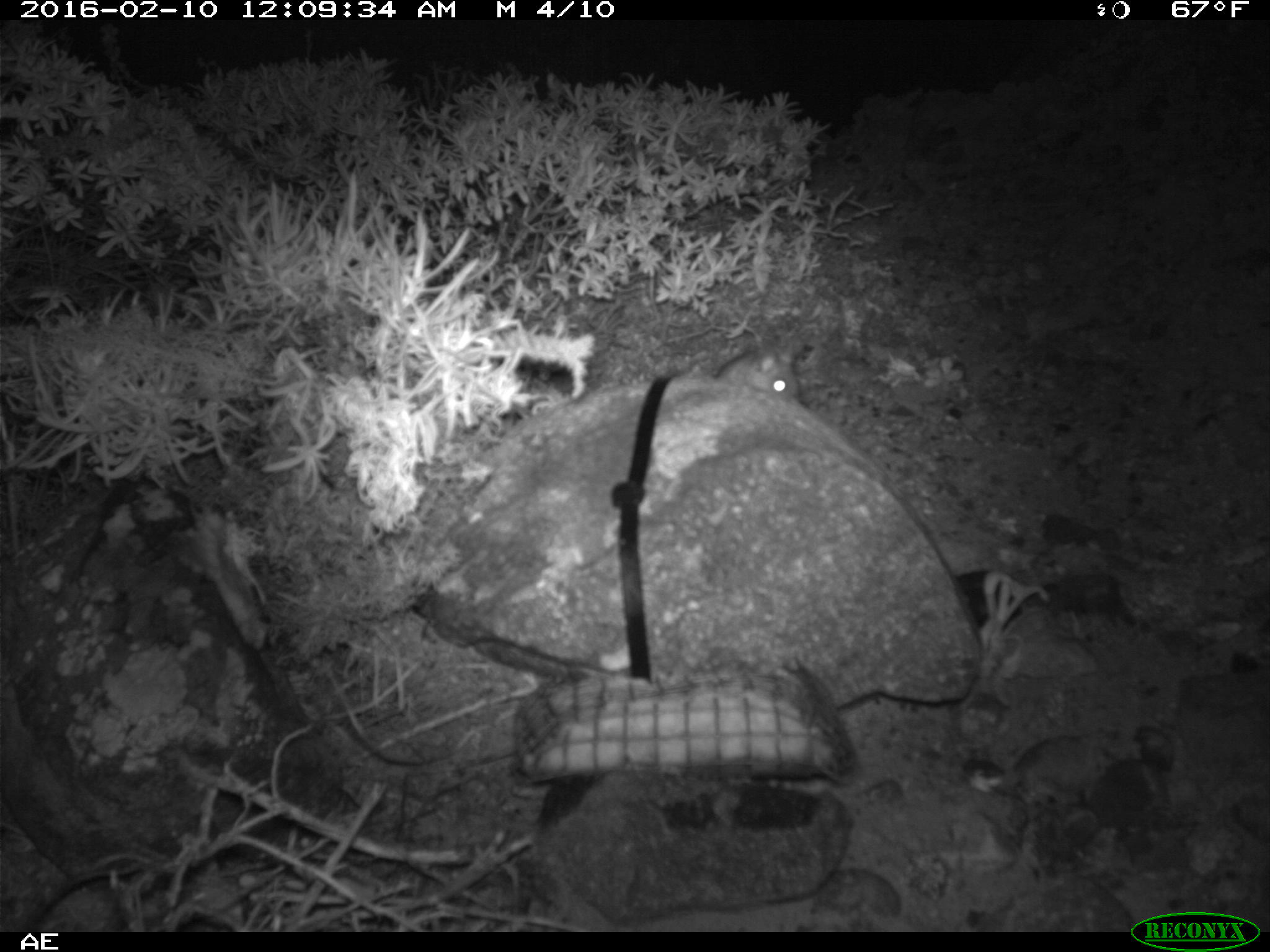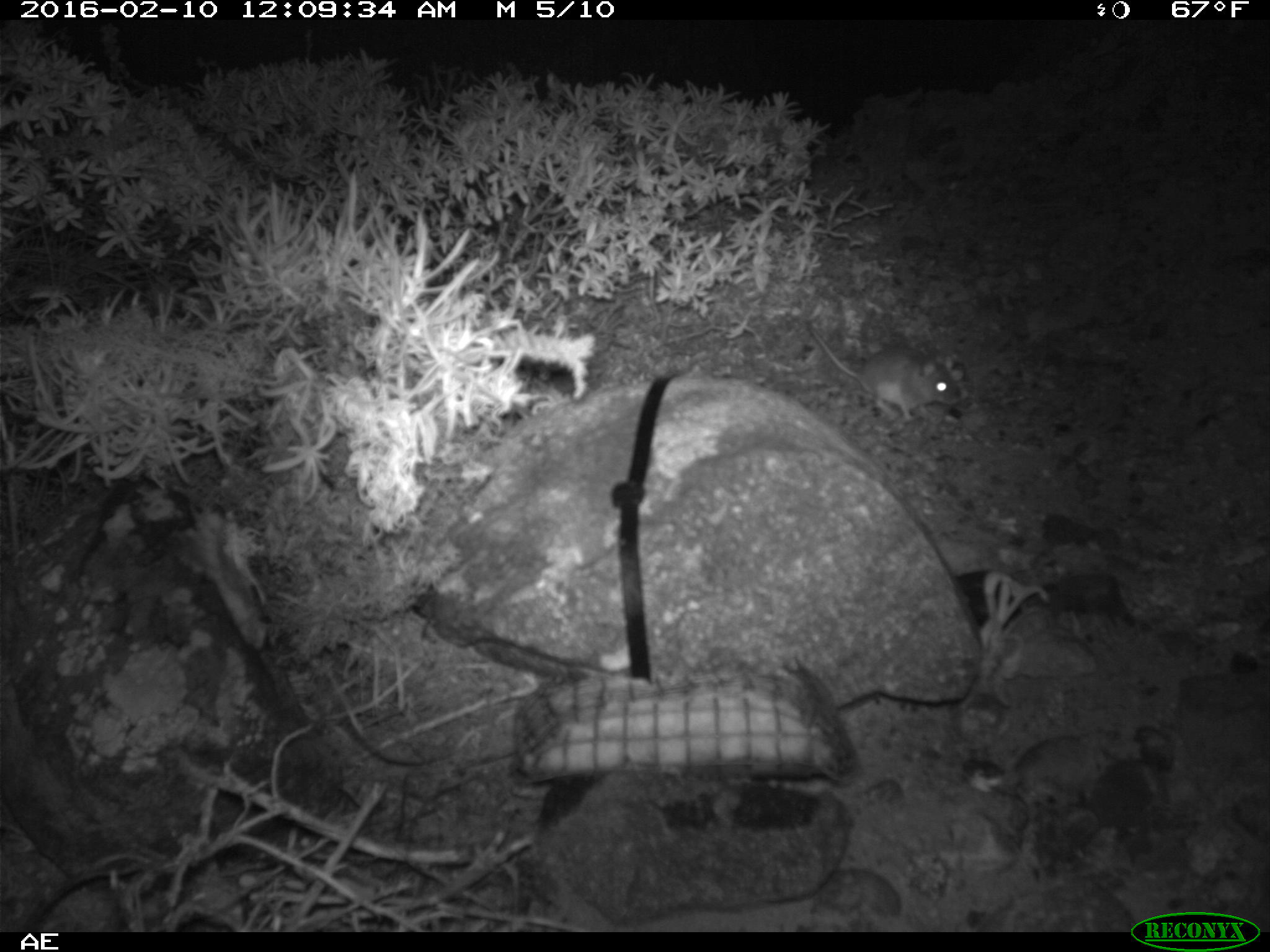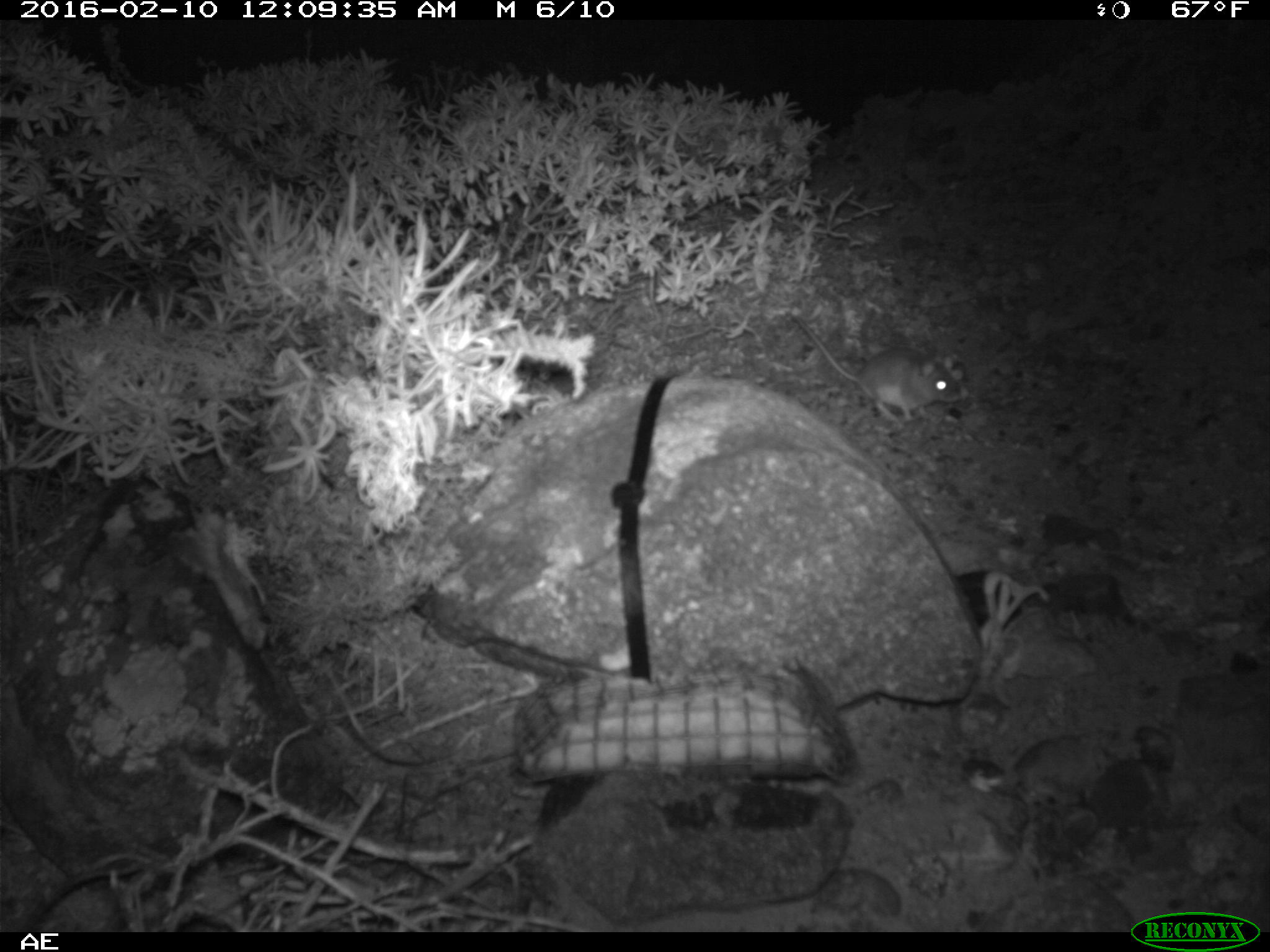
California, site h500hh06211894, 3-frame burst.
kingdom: Animalia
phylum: Chordata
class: Mammalia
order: Rodentia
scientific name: Rodentia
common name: rodent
Rodent (Rodentia).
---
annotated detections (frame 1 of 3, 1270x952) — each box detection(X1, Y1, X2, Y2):
rodent: detection(715, 345, 799, 402)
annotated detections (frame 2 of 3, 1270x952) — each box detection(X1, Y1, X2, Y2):
rodent: detection(802, 314, 962, 421)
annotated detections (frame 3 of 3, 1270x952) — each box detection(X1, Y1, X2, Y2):
rodent: detection(791, 313, 961, 421)